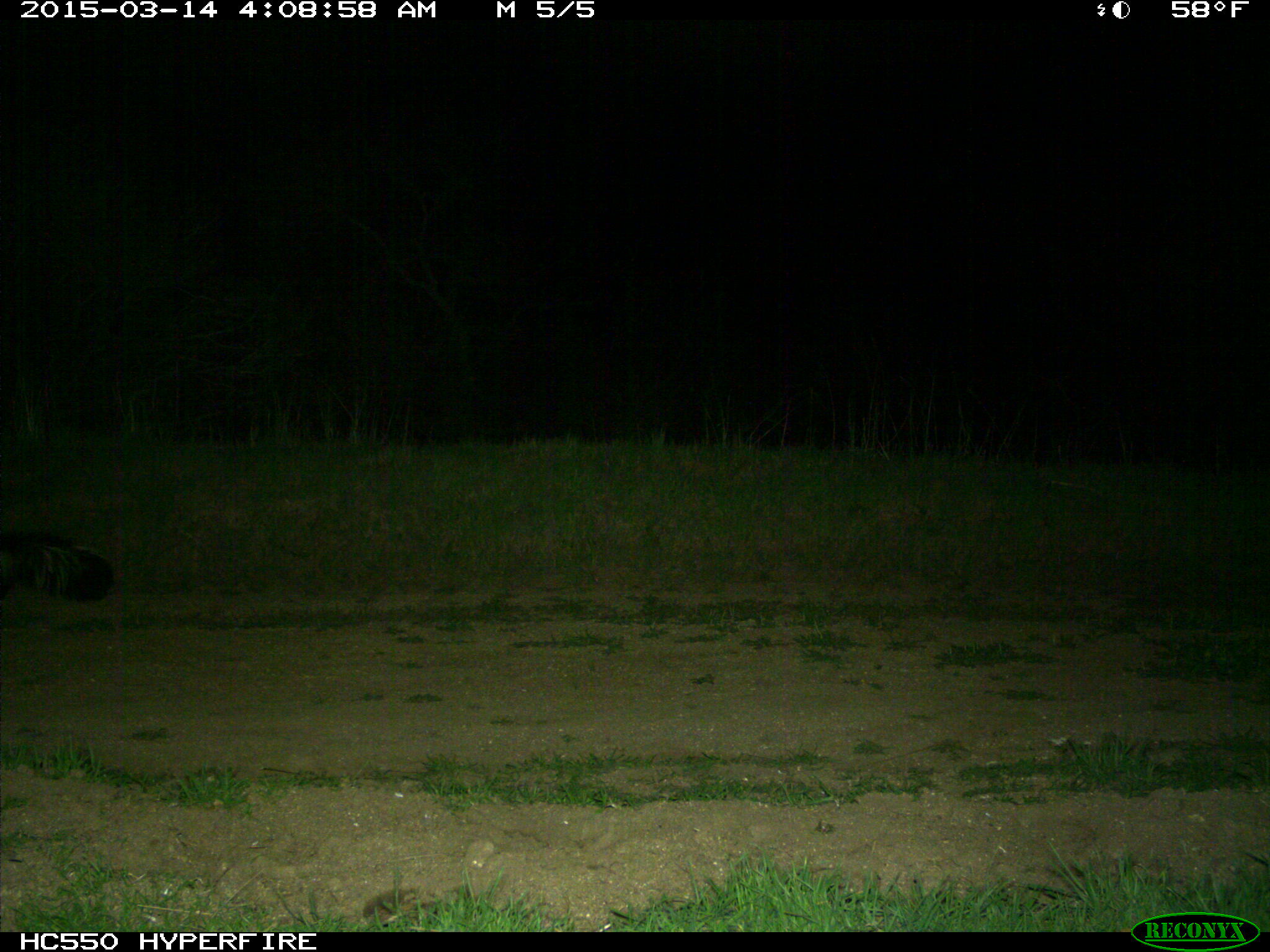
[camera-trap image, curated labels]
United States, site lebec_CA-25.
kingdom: Animalia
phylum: Chordata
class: Mammalia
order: Carnivora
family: Mephitidae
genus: Mephitis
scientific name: Mephitis mephitis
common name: striped skunk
Mephitis mephitis (striped skunk).